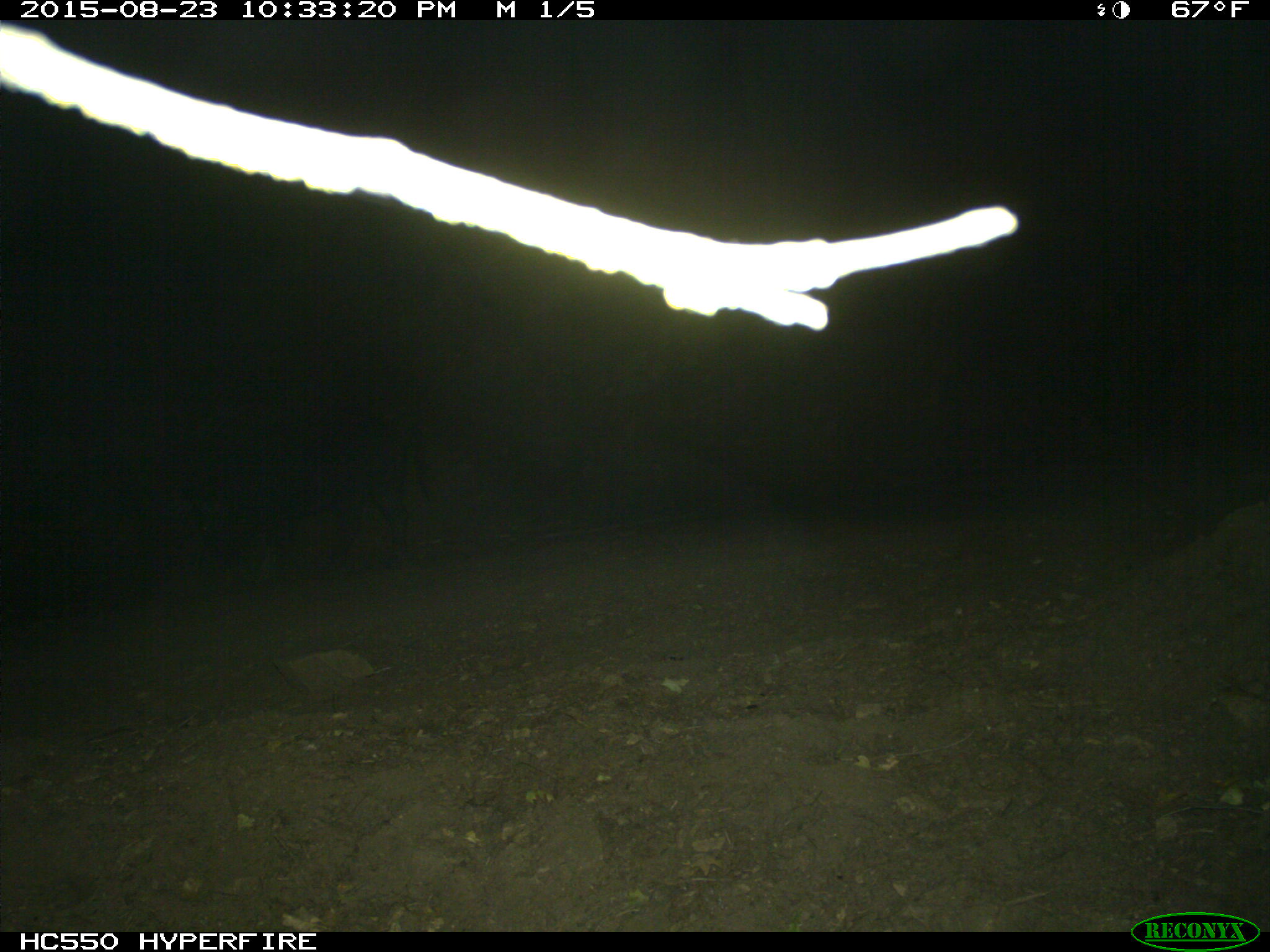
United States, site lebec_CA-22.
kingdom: Animalia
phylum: Chordata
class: Mammalia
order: Artiodactyla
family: Suidae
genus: Sus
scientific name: Sus scrofa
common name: wild boar